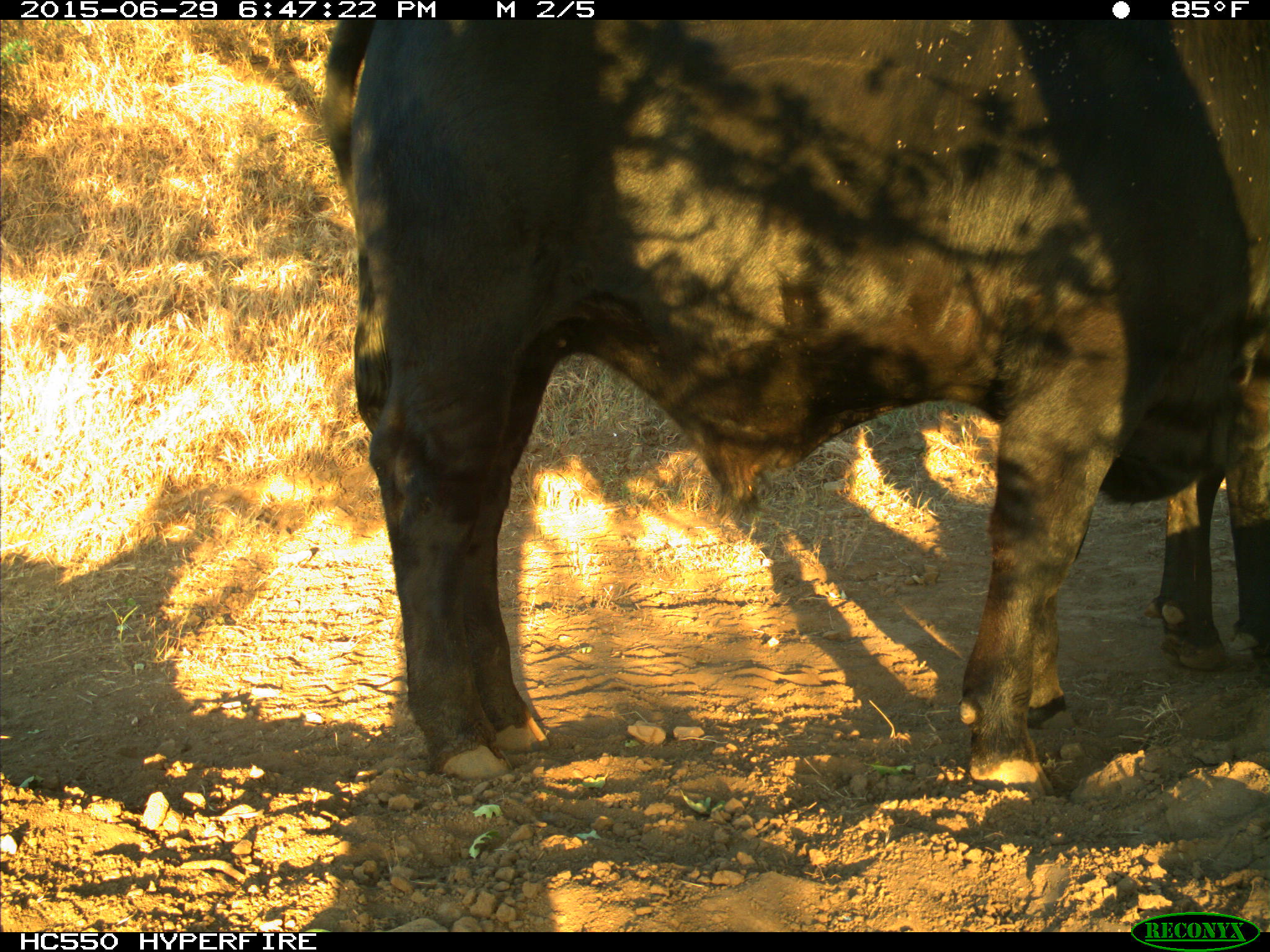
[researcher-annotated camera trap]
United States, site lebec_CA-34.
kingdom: Animalia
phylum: Chordata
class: Mammalia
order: Artiodactyla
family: Bovidae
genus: Bos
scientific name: Bos taurus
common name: domestic cow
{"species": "Bos taurus (domestic cow)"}